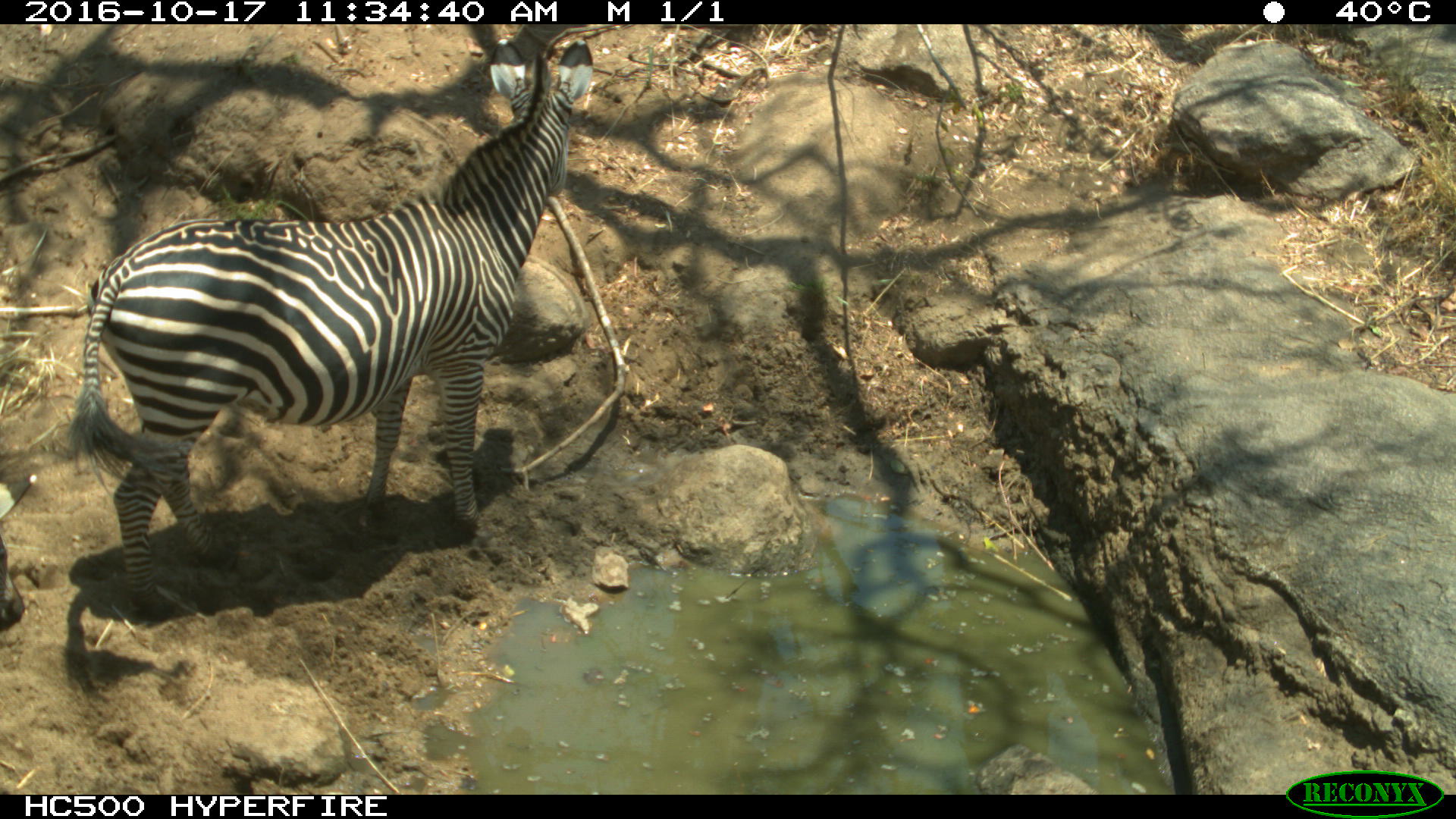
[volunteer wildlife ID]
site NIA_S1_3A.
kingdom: Animalia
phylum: Chordata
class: Mammalia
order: Perissodactyla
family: Equidae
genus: Equus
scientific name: Equus quagga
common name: plains zebra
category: zebraplains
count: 1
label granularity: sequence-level